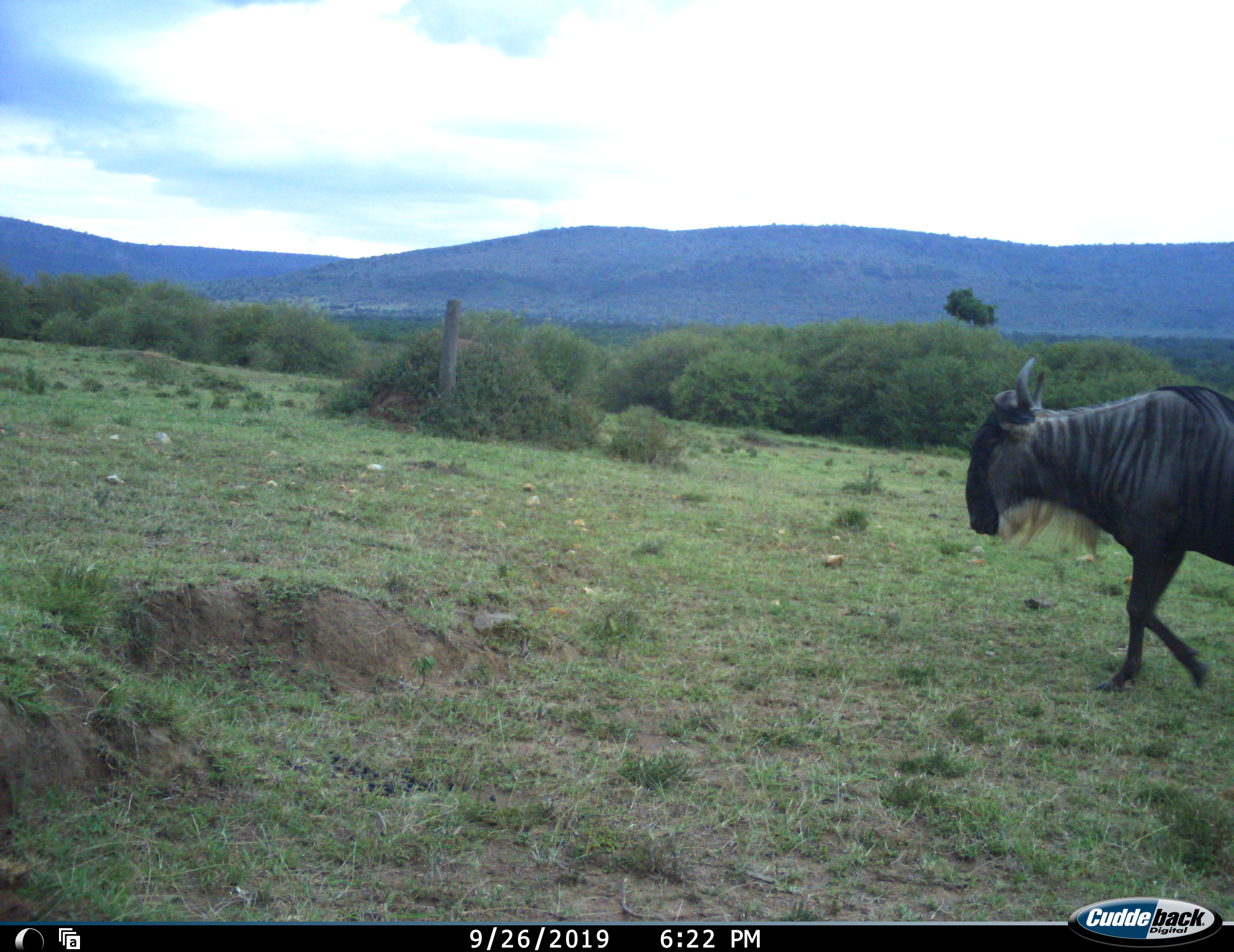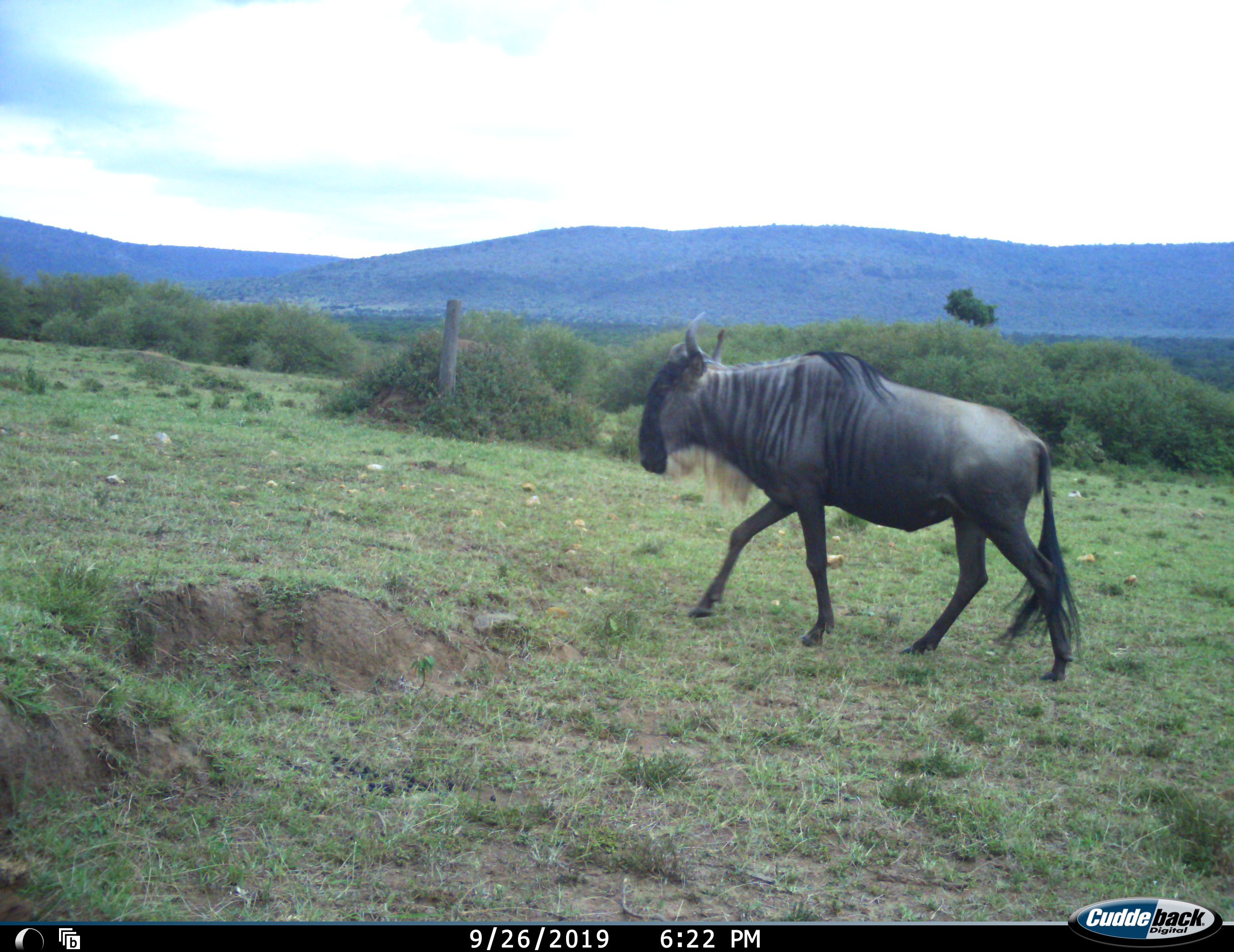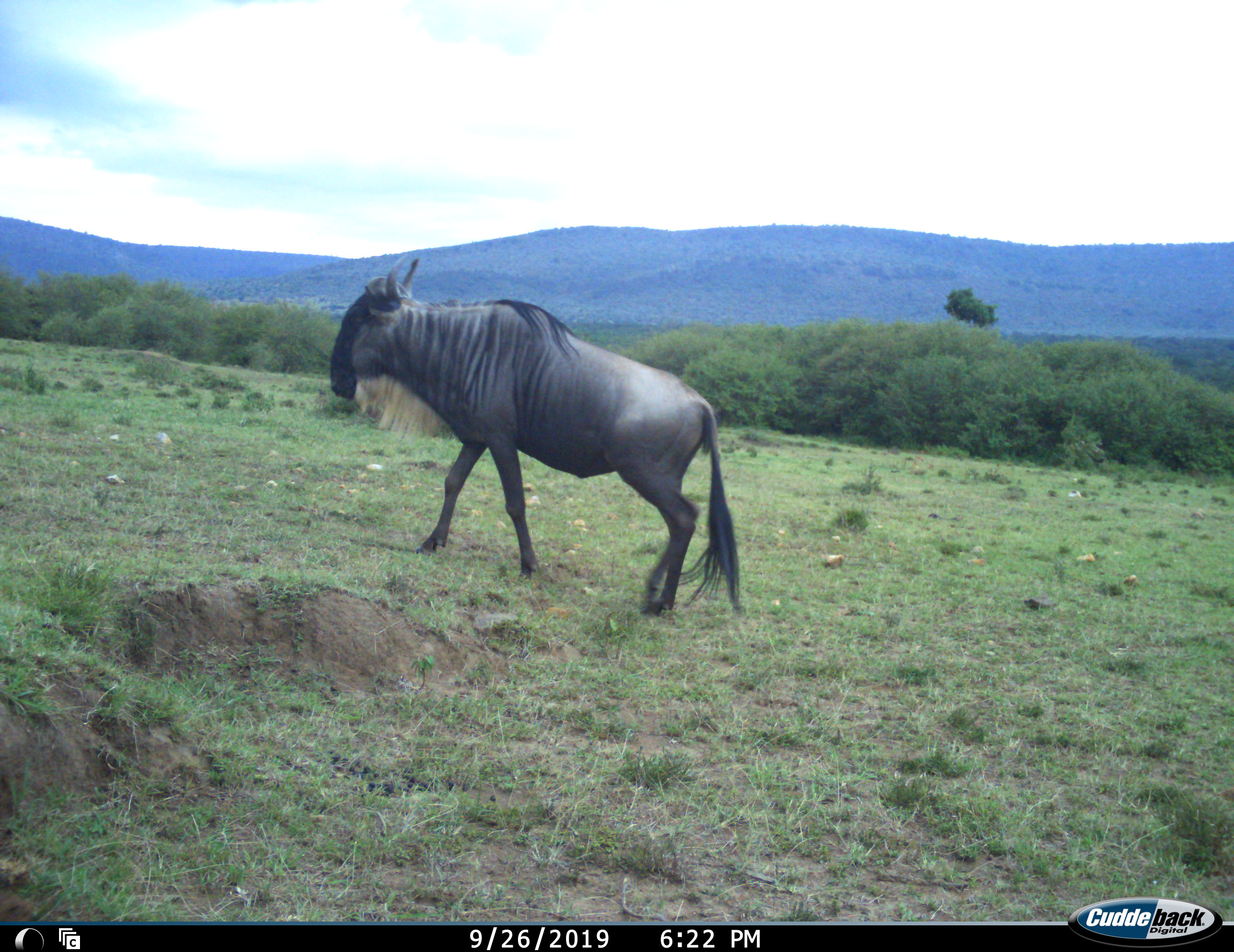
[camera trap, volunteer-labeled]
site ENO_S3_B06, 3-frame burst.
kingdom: Animalia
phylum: Chordata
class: Mammalia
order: Artiodactyla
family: Bovidae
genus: Connochaetes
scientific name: Connochaetes taurinus taurinus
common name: blue wildebeest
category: wildebeestblue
Wildebeestblue (blue wildebeest) (Connochaetes taurinus taurinus), count 1. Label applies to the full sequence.